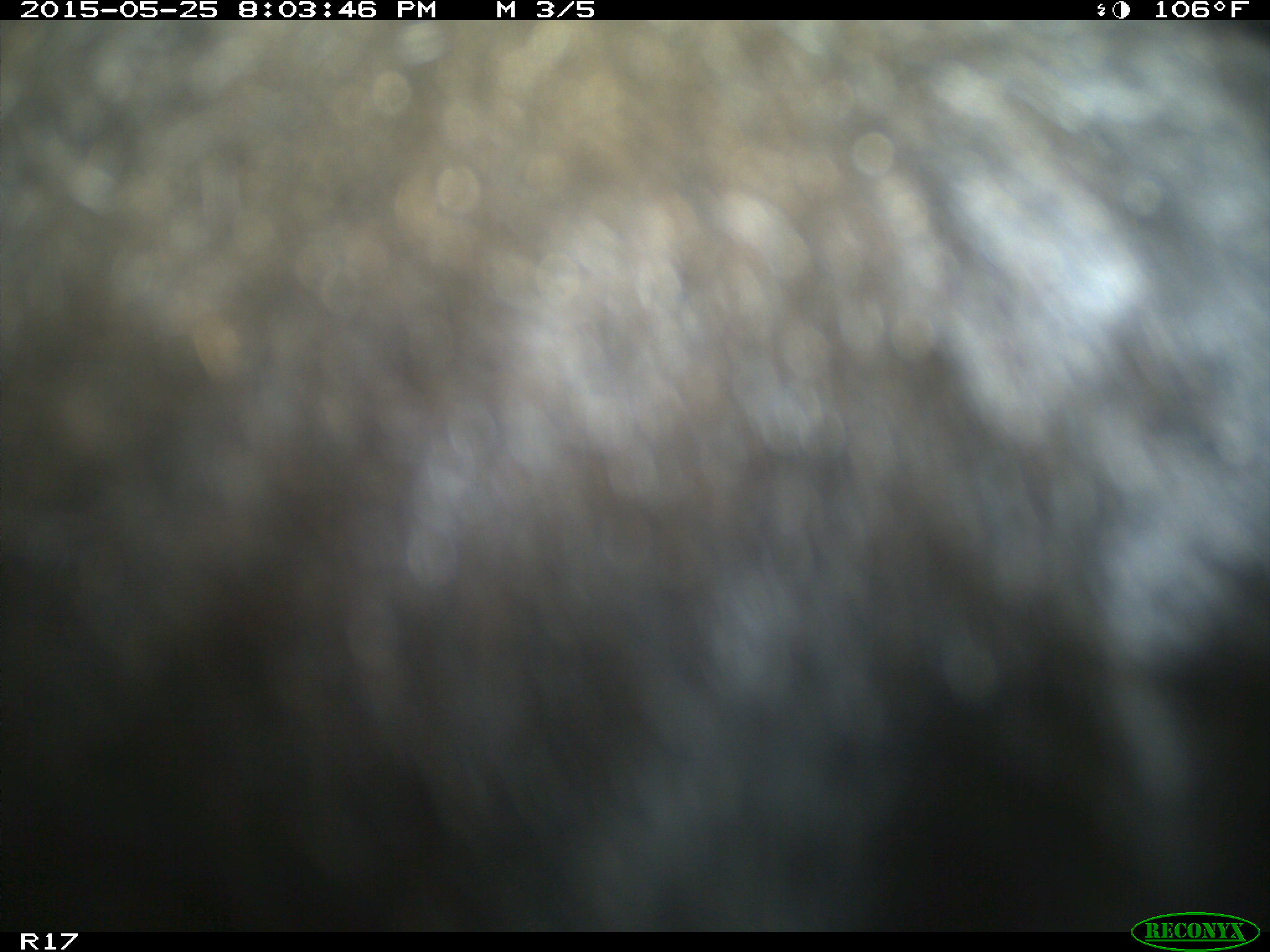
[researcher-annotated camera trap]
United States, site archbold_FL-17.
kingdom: Animalia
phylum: Chordata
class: Mammalia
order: Artiodactyla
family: Bovidae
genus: Bos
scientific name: Bos taurus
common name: domestic cow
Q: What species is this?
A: Bos taurus (domestic cow).